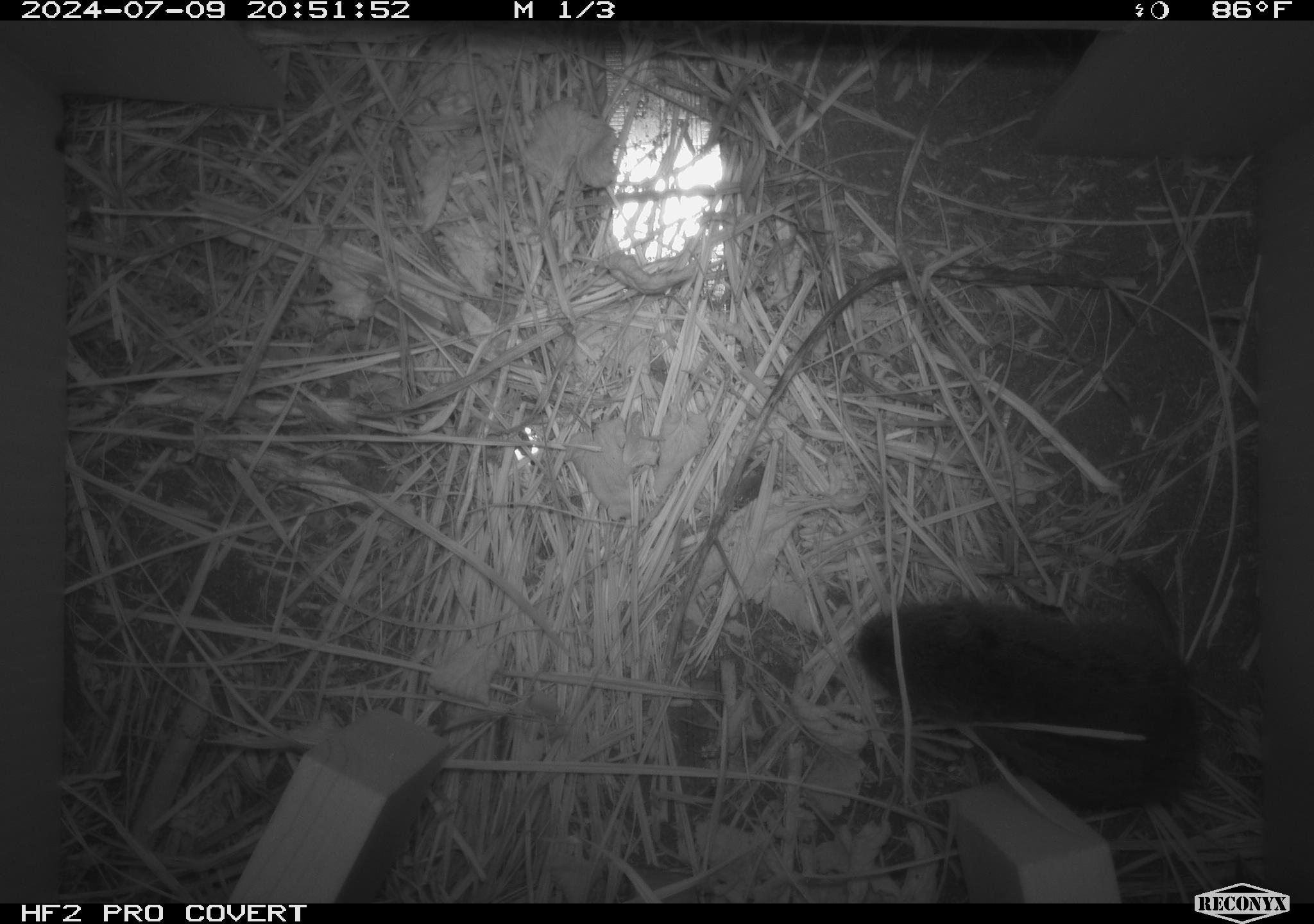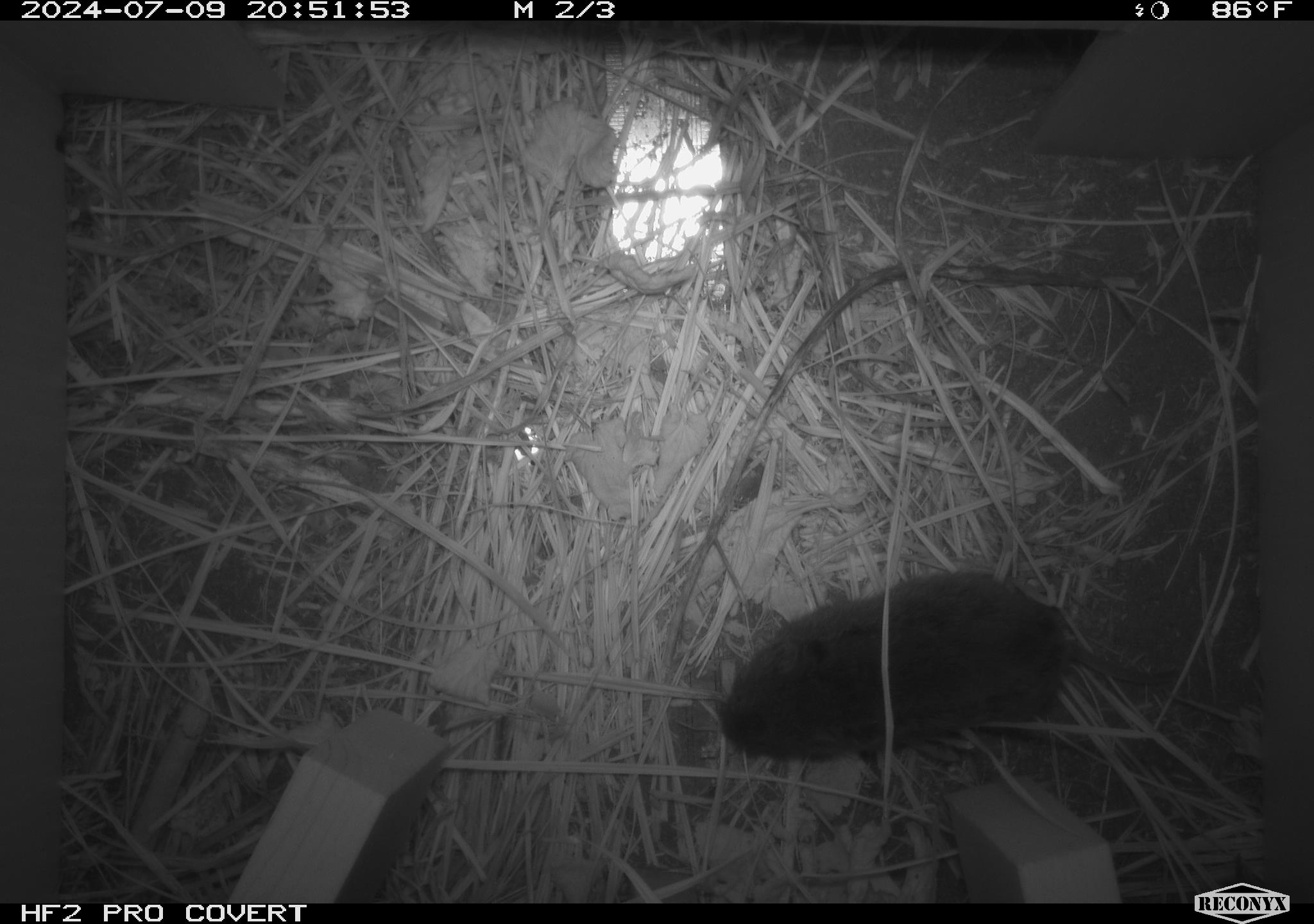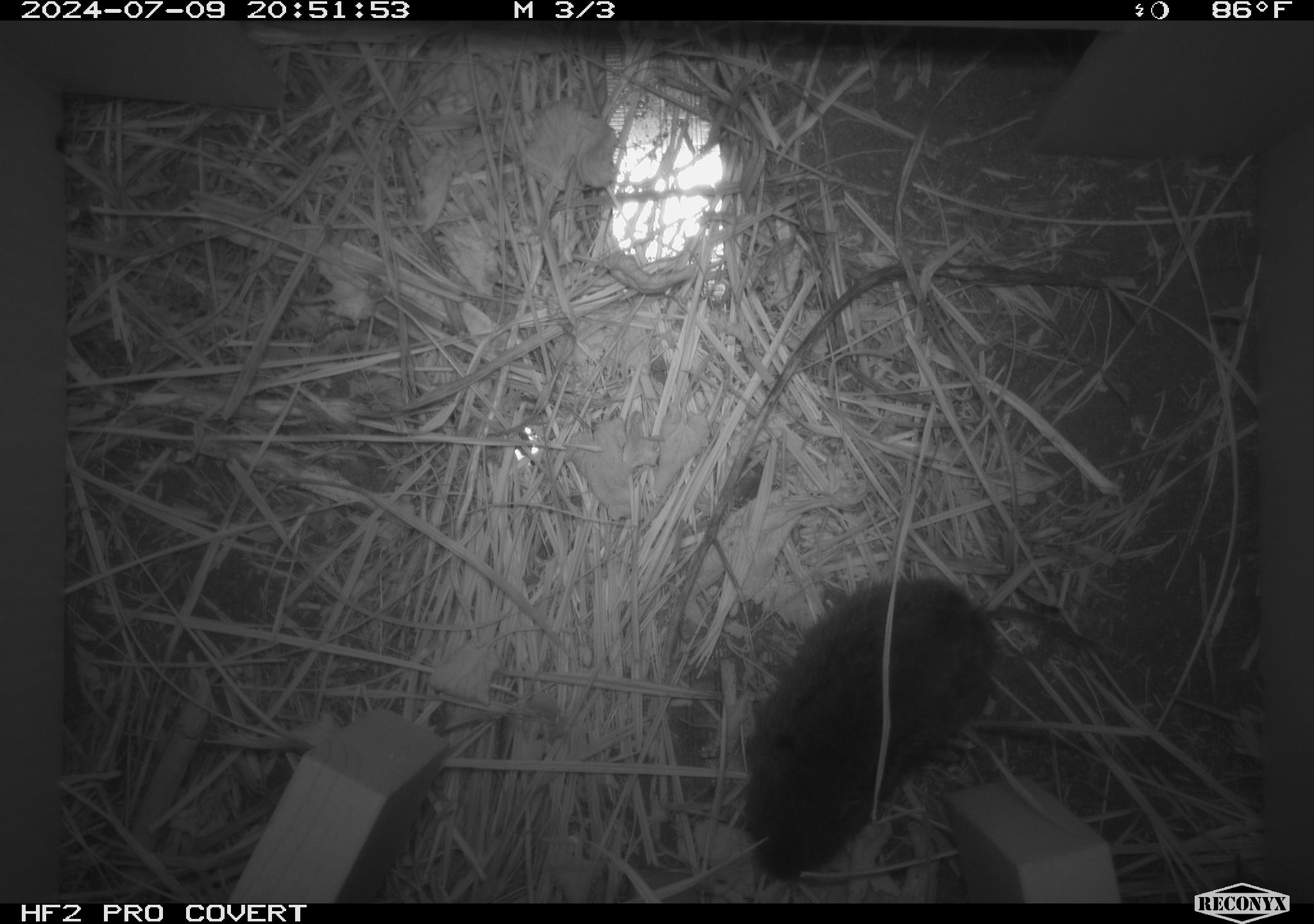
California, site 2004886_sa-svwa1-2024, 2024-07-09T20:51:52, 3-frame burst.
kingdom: Animalia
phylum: Chordata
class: Mammalia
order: Rodentia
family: Cricetidae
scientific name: Arvicolinae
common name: voles, lemmings, and muskrats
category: arvicolinae subfamily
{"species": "arvicolinae subfamily (voles, lemmings, and muskrats) (Arvicolinae)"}